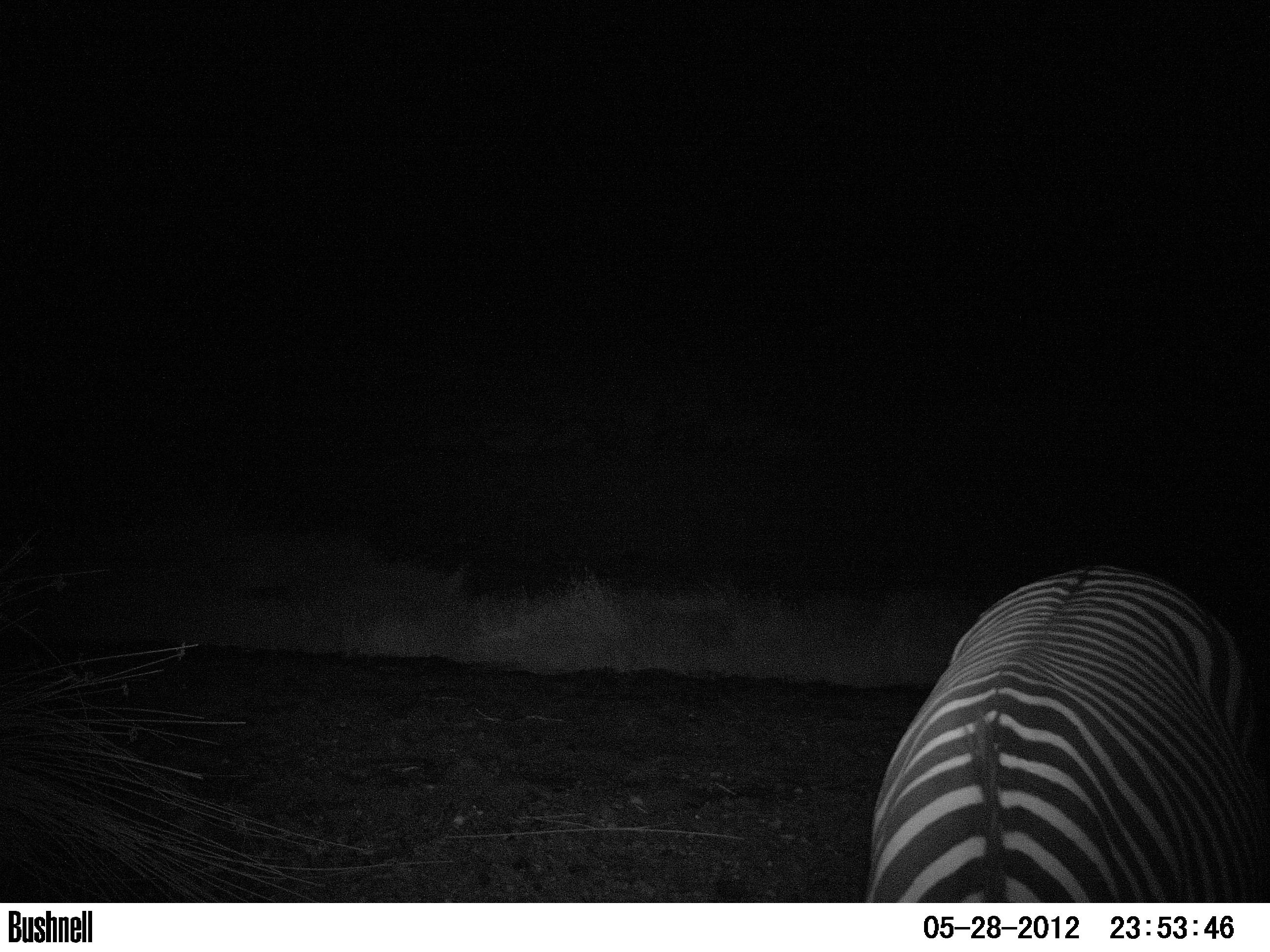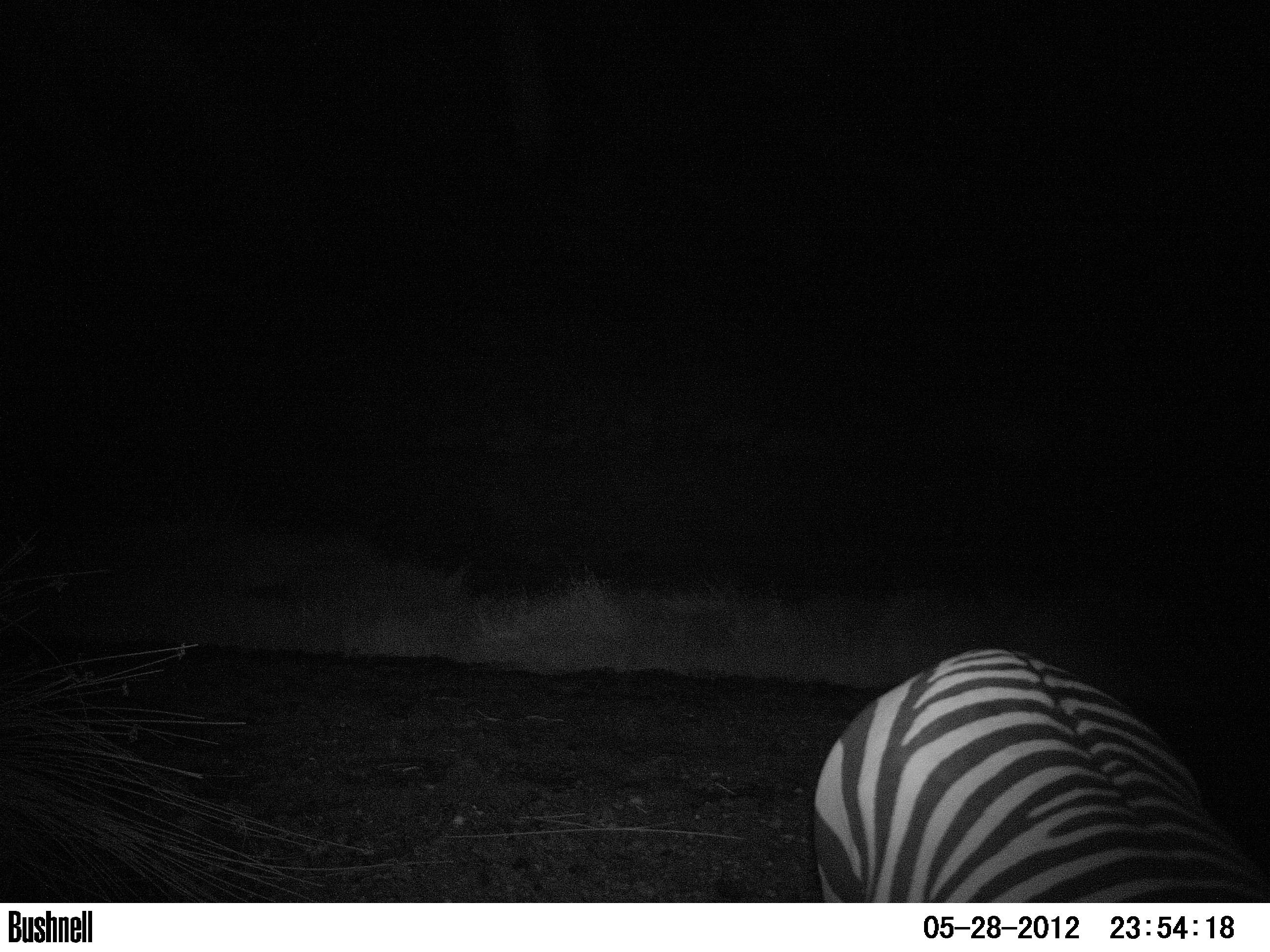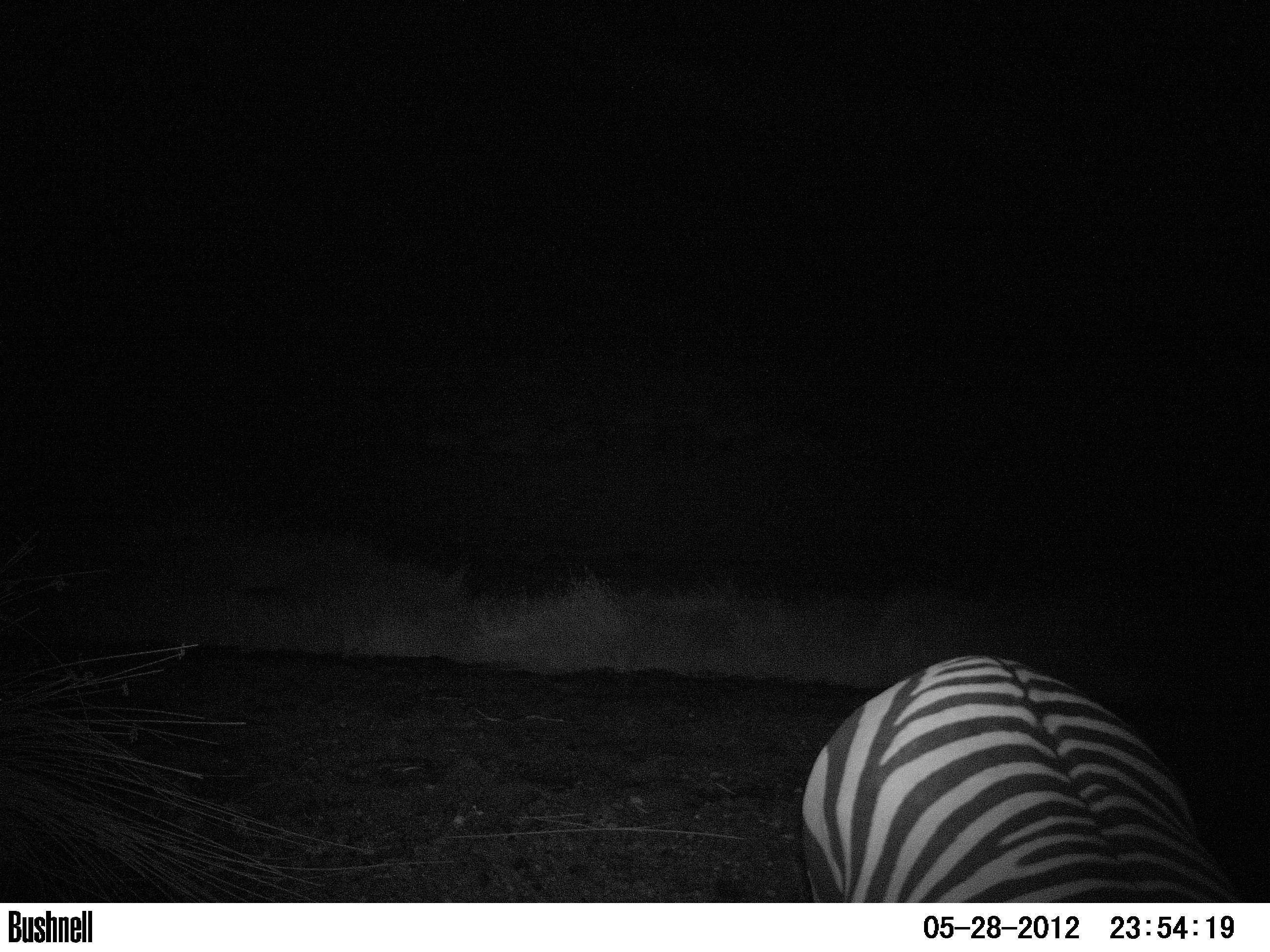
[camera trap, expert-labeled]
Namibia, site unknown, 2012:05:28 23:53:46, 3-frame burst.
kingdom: Animalia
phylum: Chordata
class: Mammalia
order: Perissodactyla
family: Equidae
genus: Equus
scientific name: Equus zebra hartmannae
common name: hartmann's mountain zebra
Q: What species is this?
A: Equus zebra hartmannae (hartmann's mountain zebra).